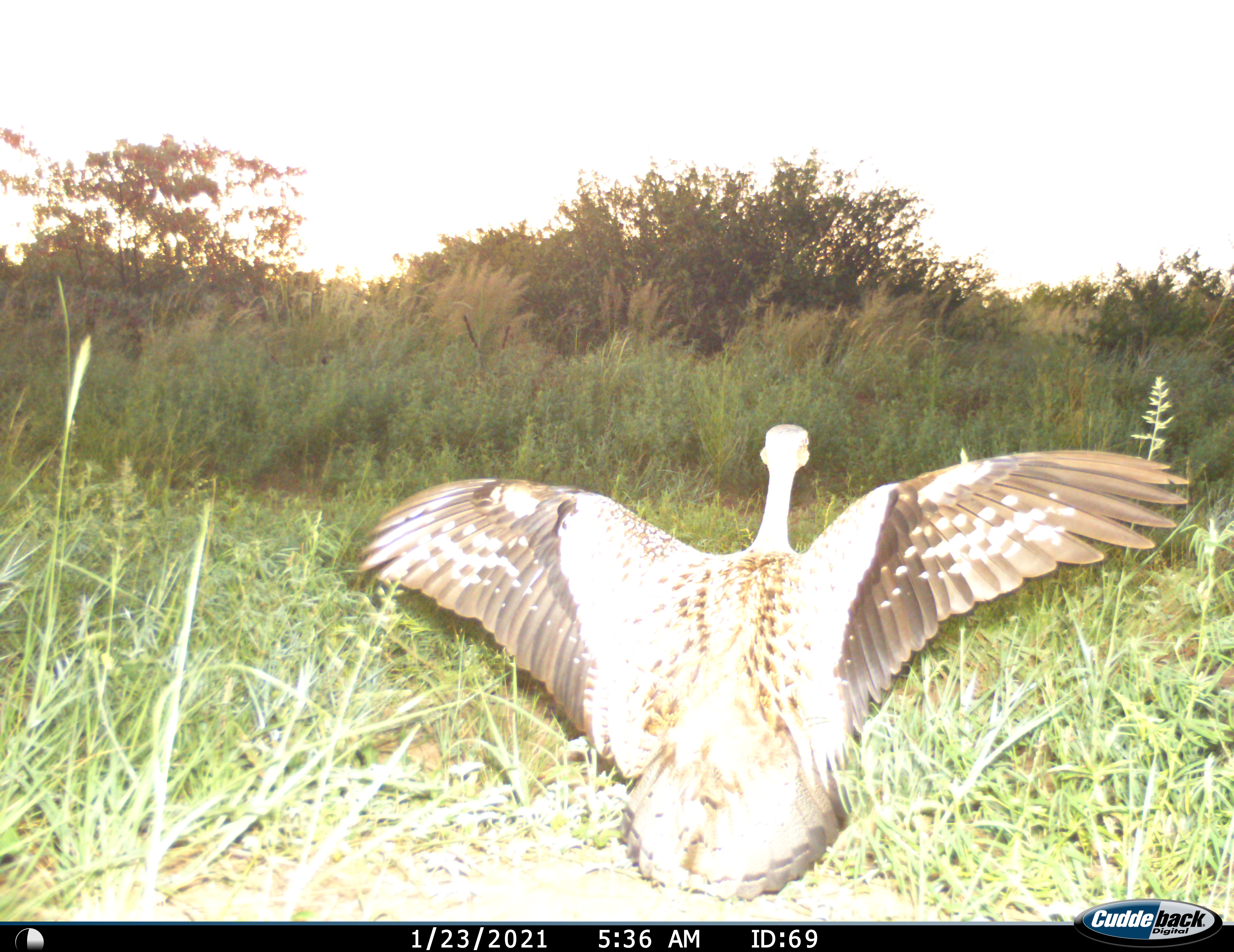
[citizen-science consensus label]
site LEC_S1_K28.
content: unidentified animal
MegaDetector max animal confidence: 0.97